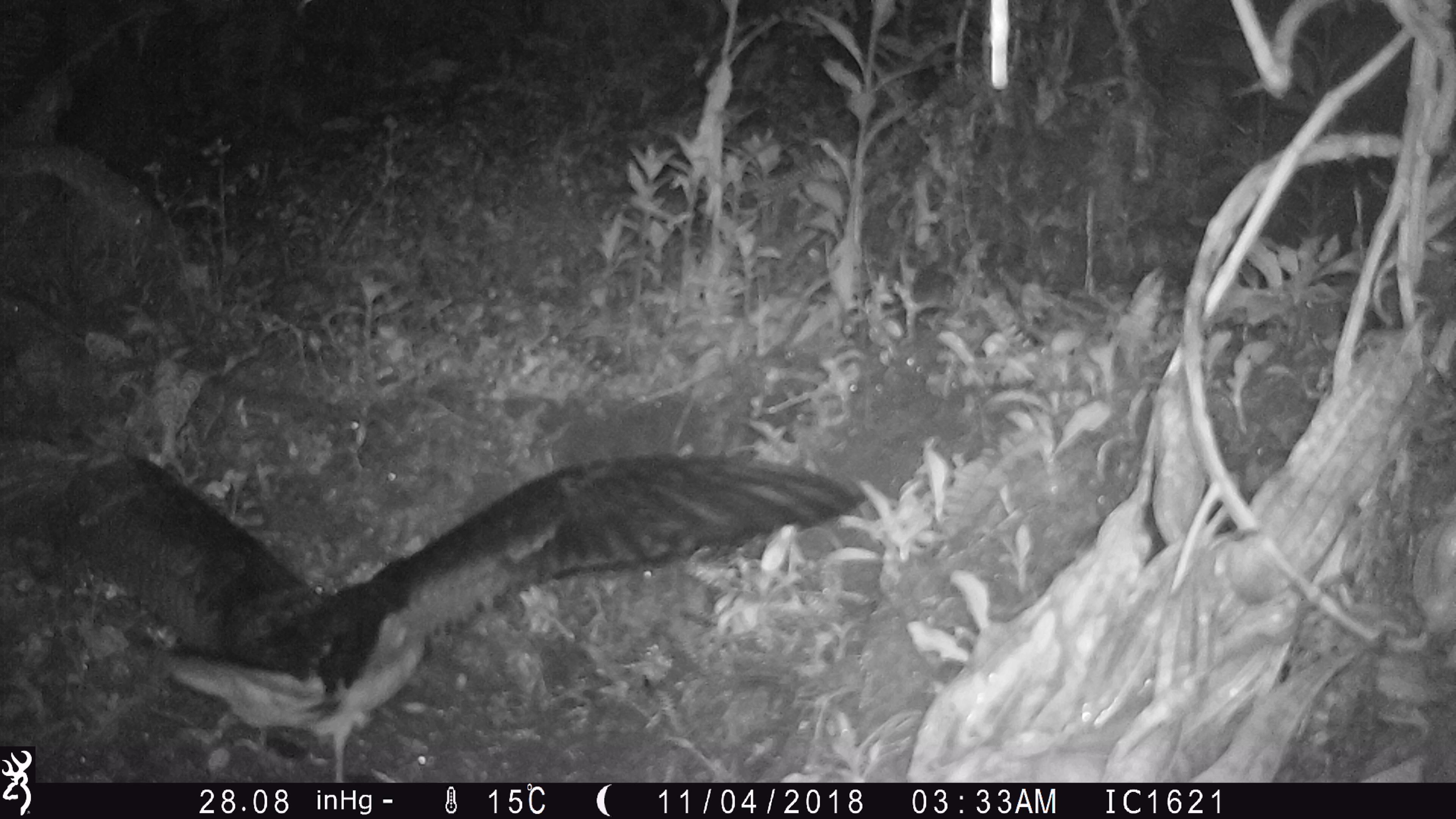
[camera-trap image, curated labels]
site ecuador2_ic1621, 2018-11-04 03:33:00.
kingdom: Animalia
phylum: Chordata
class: Aves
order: Procellariiformes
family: Procellariidae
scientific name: Procellariidae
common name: petrel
Petrel (Procellariidae).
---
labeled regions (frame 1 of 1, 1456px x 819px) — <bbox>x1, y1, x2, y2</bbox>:
petrel: <bbox>33, 454, 864, 777</bbox>